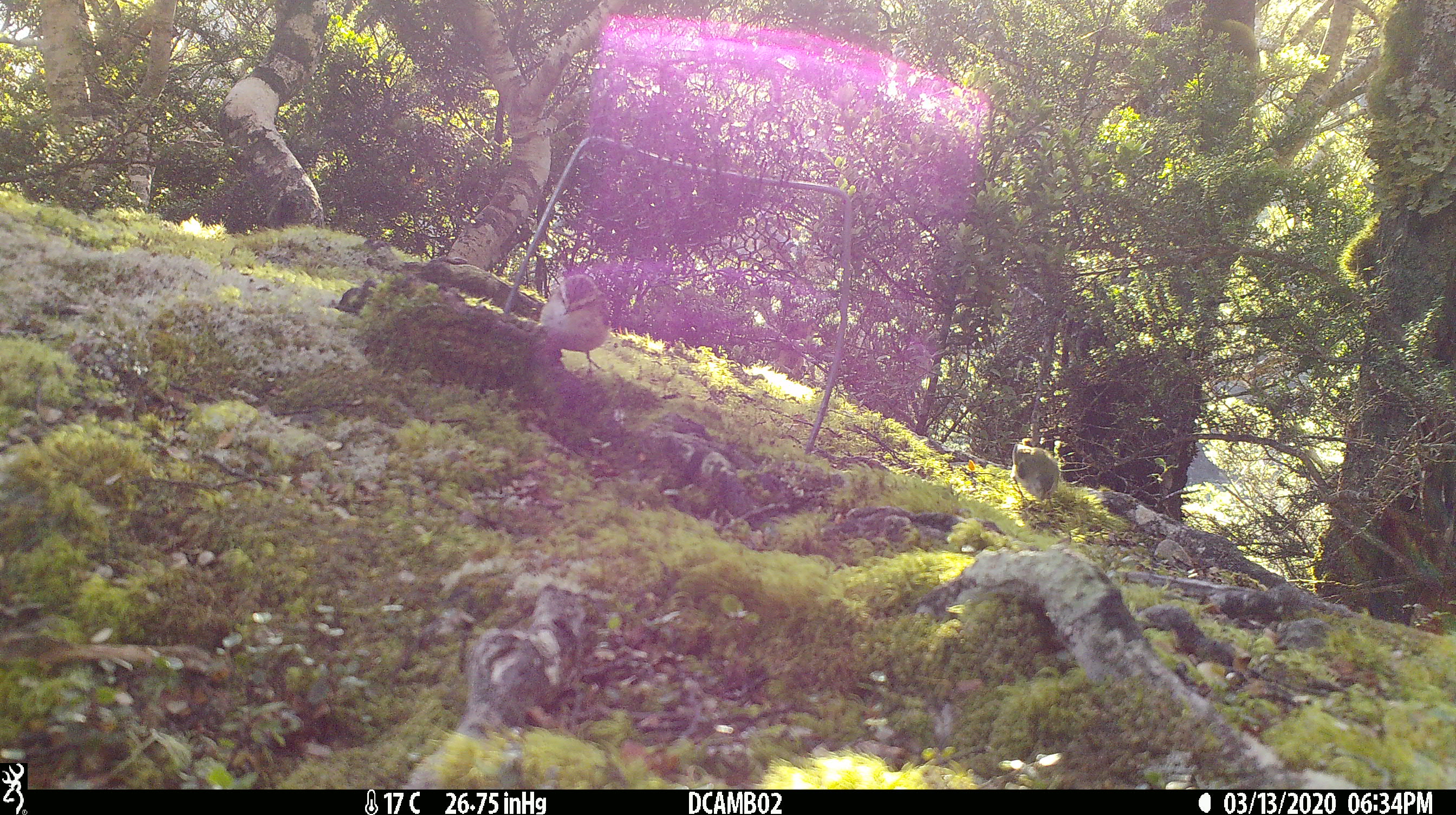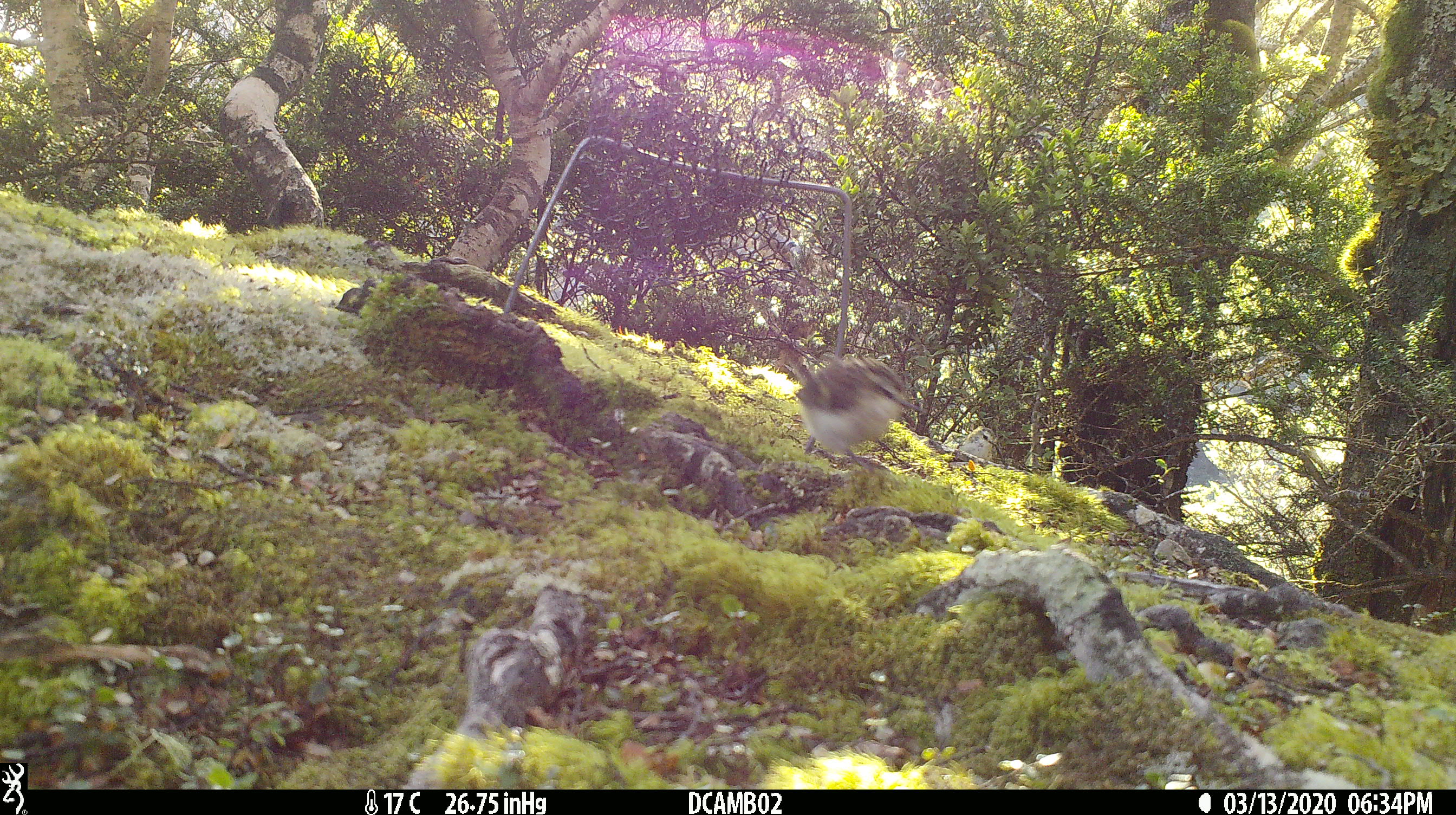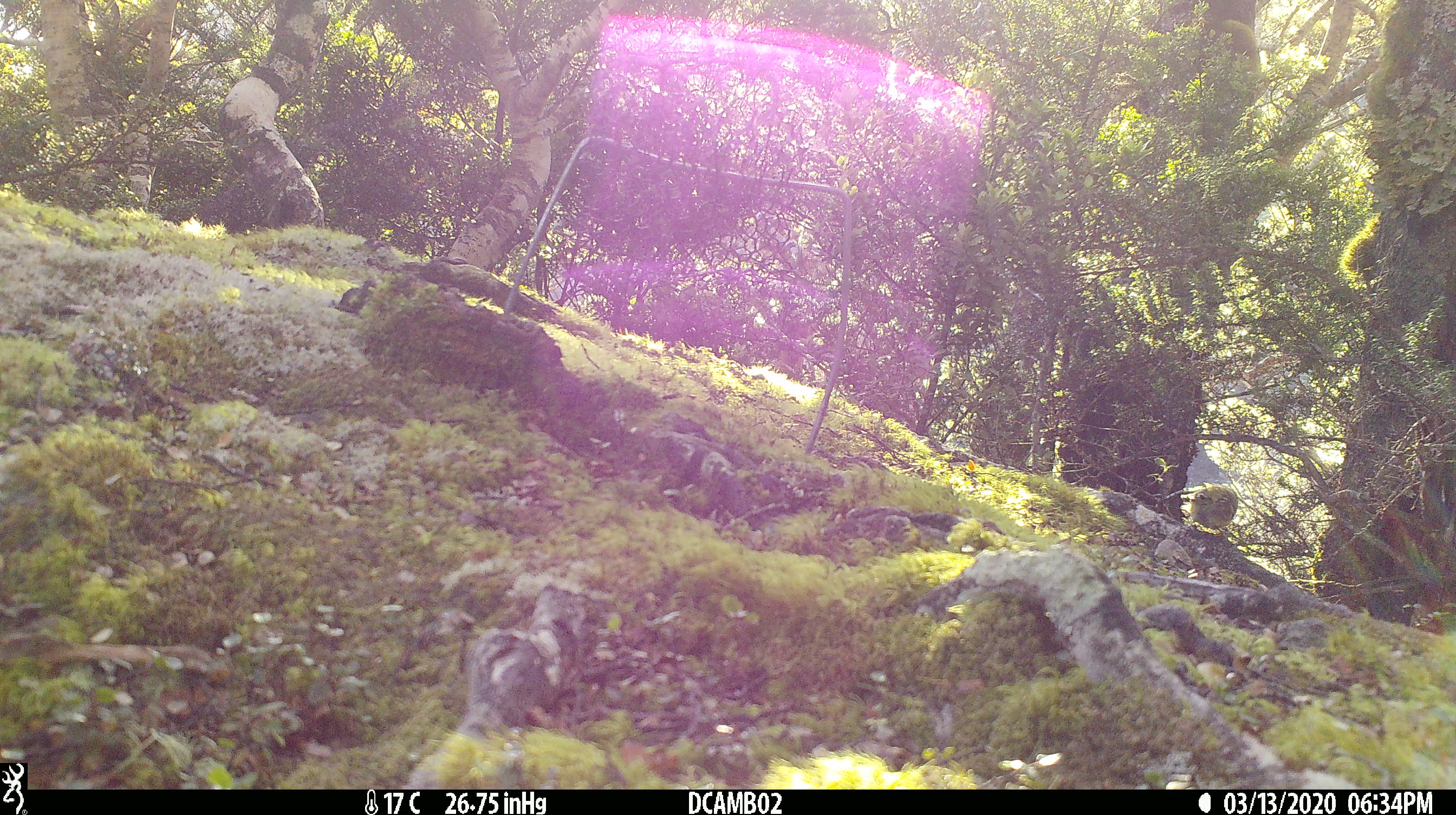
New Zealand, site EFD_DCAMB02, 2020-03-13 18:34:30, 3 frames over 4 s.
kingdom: Animalia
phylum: Chordata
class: Aves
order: Passeriformes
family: Acanthisittidae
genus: Acanthisitta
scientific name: Acanthisitta chloris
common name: rifleman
Rifleman (Acanthisitta chloris).